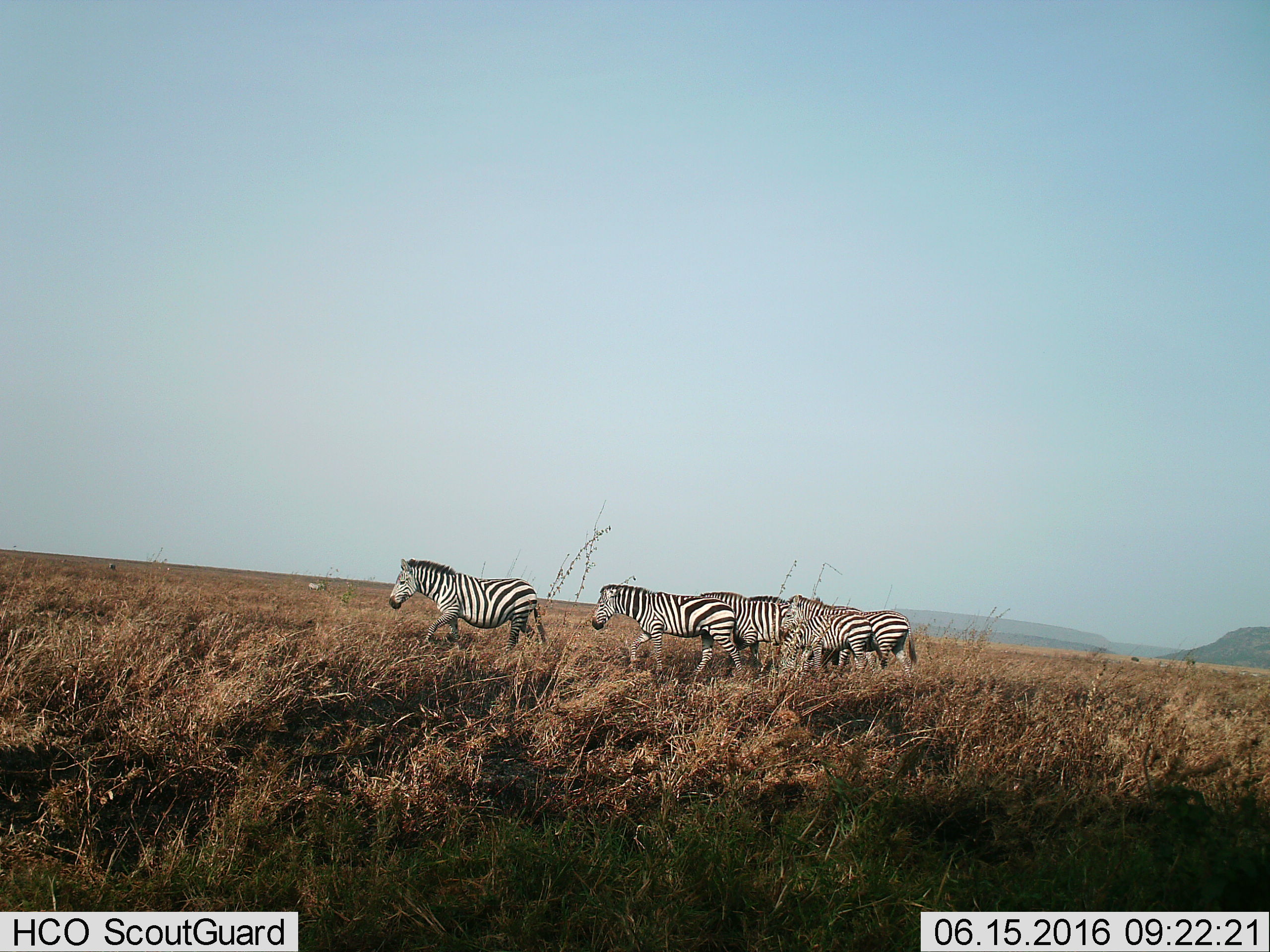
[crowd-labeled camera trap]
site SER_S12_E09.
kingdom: Animalia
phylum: Chordata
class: Mammalia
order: Perissodactyla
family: Equidae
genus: Equus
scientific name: Equus quagga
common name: plains zebra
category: zebraplains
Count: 8.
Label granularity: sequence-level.